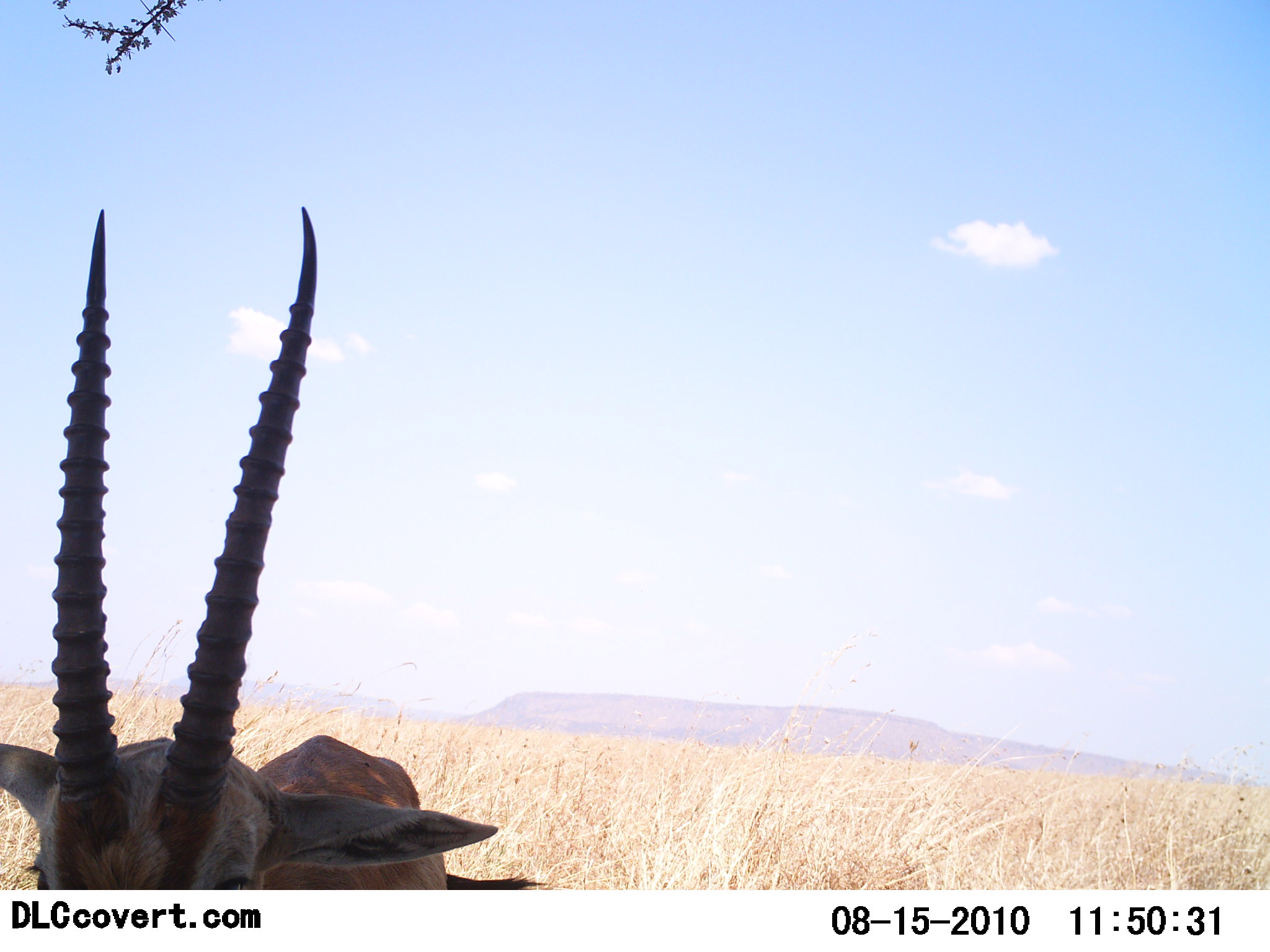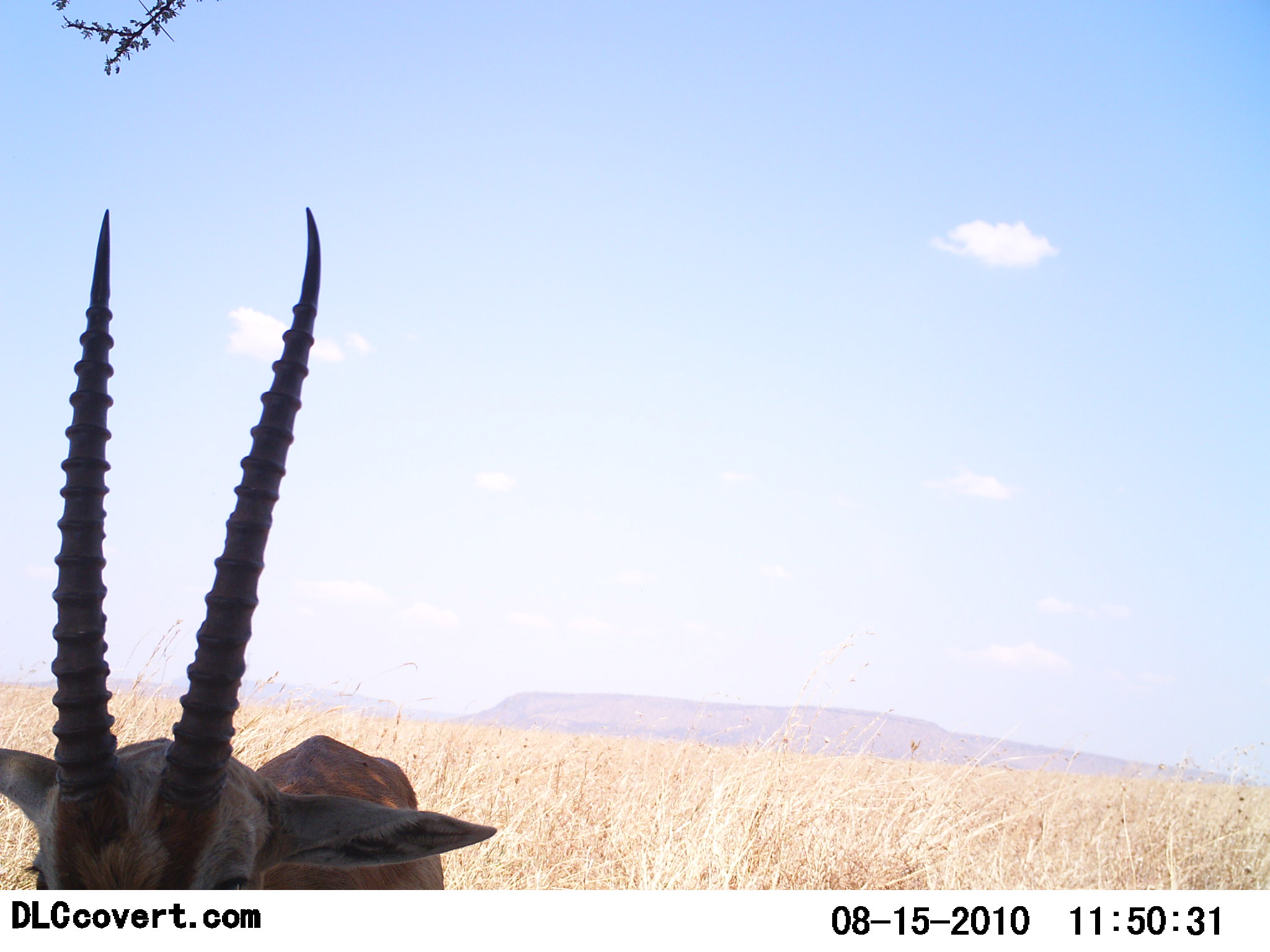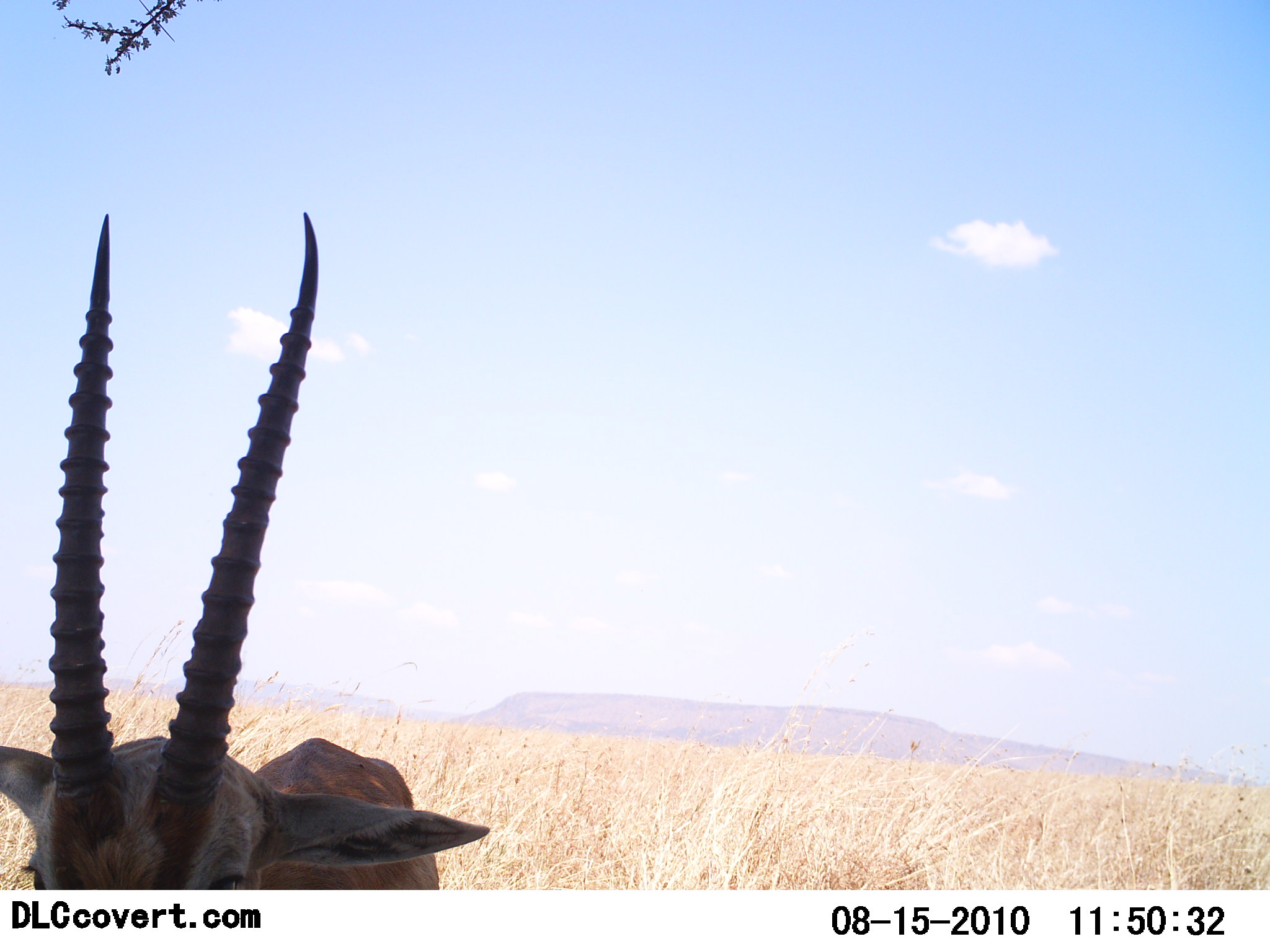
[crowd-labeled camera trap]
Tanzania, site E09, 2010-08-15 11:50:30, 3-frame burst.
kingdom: Animalia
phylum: Chordata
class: Mammalia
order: Artiodactyla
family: Bovidae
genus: Eudorcas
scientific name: Eudorcas thomsonii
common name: thomson's gazelle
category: gazellethomsons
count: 1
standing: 100%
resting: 0%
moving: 0%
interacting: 0%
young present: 0%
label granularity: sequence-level